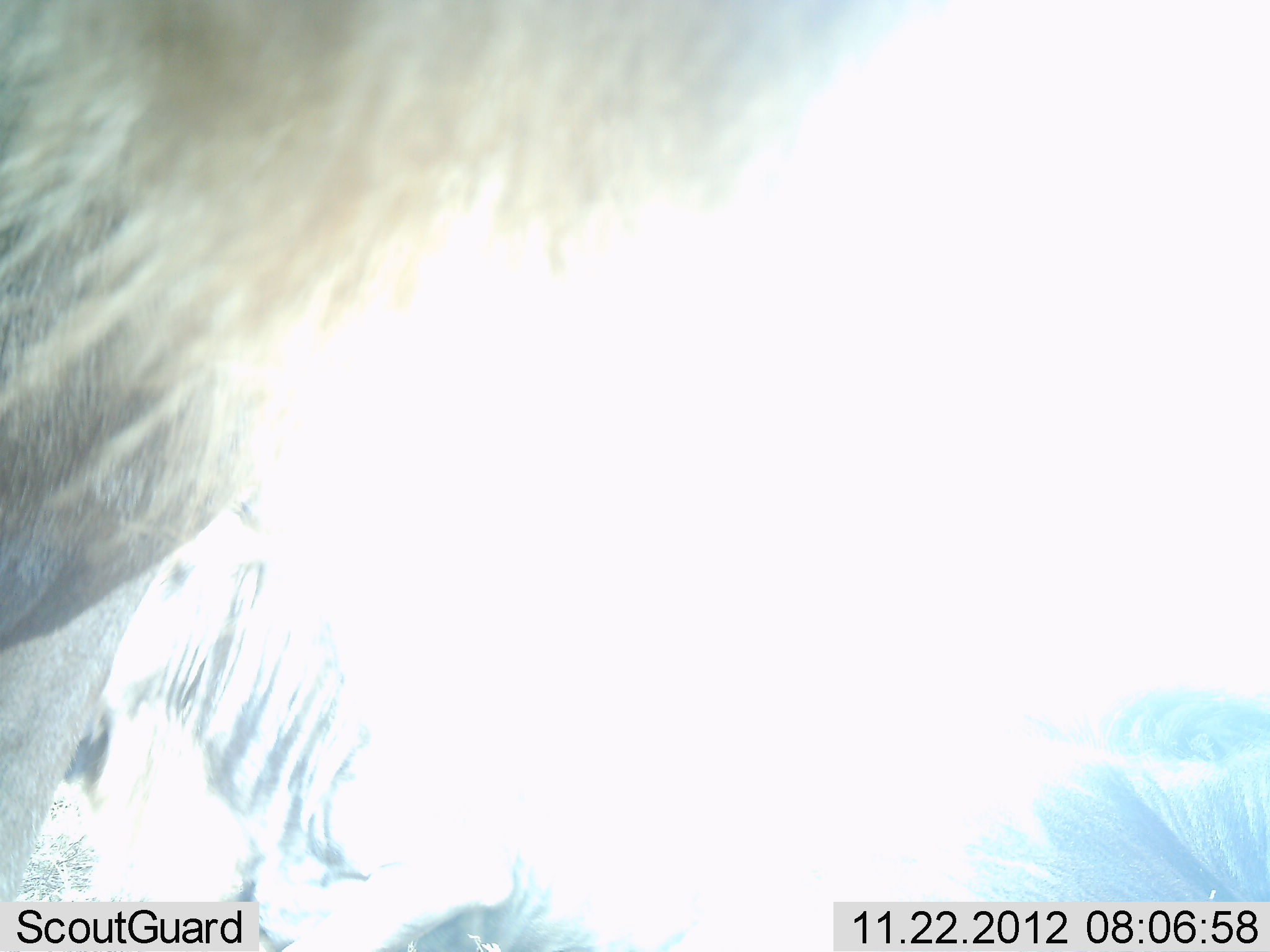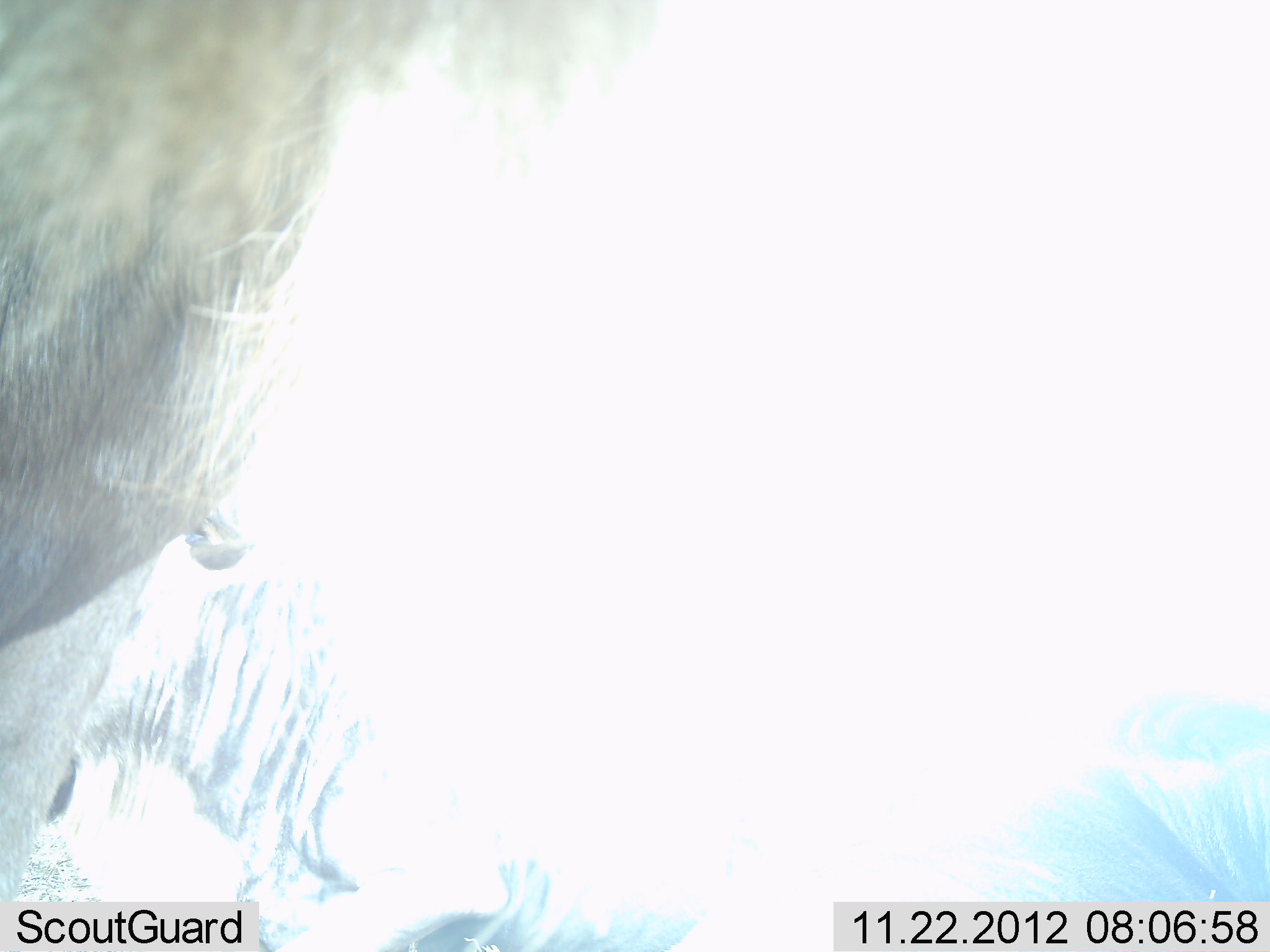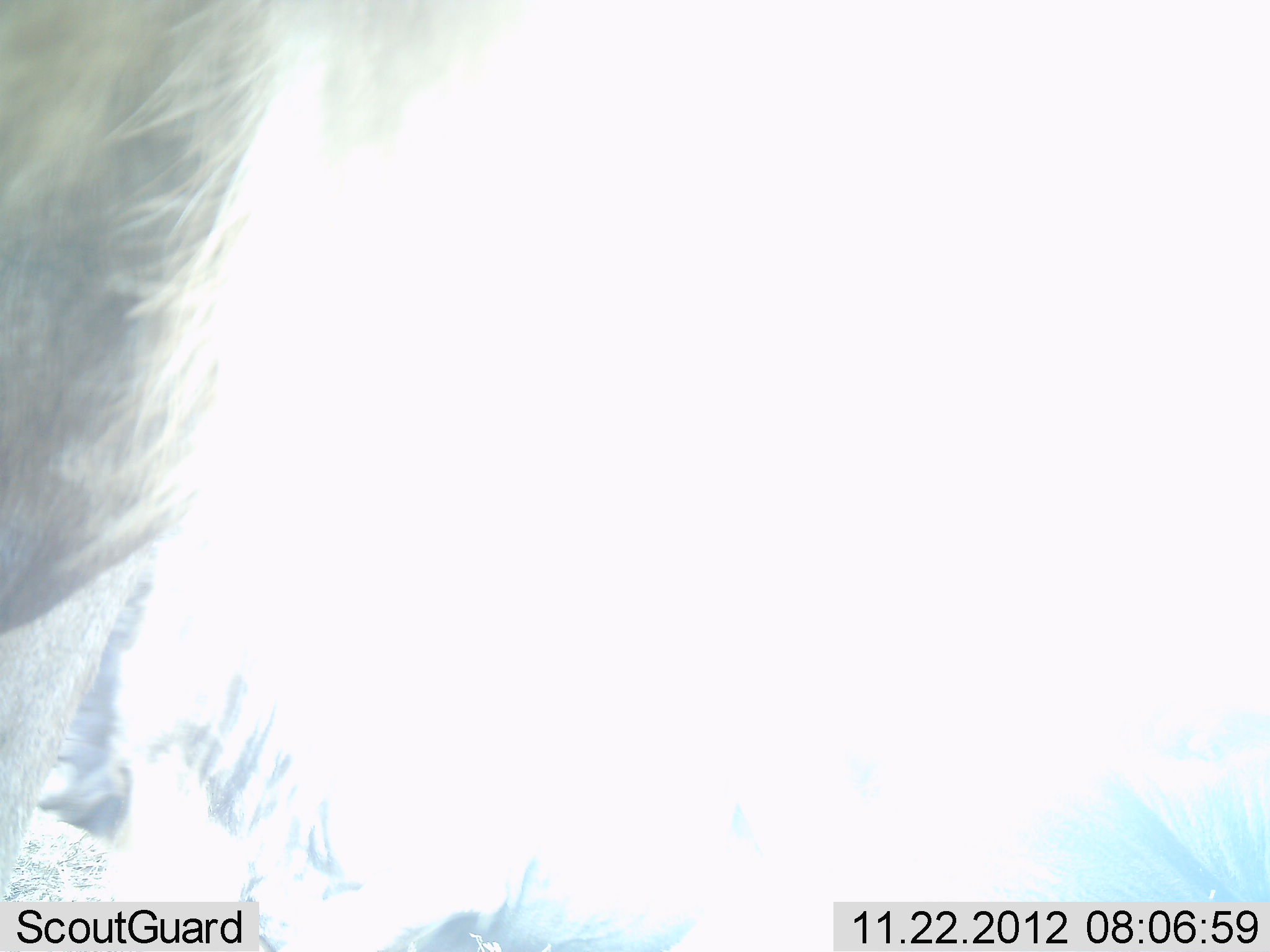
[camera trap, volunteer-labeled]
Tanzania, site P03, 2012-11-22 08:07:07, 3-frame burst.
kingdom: Animalia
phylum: Chordata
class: Mammalia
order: Artiodactyla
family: Bovidae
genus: Connochaetes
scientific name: Connochaetes taurinus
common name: blue wildebeest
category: wildebeest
Wildebeest (blue wildebeest) (Connochaetes taurinus), count 2. Behavior (volunteer vote fractions): standing 90%, resting 10%, moving 10%, interacting 0%. Young present (vote fraction): 0%. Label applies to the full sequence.